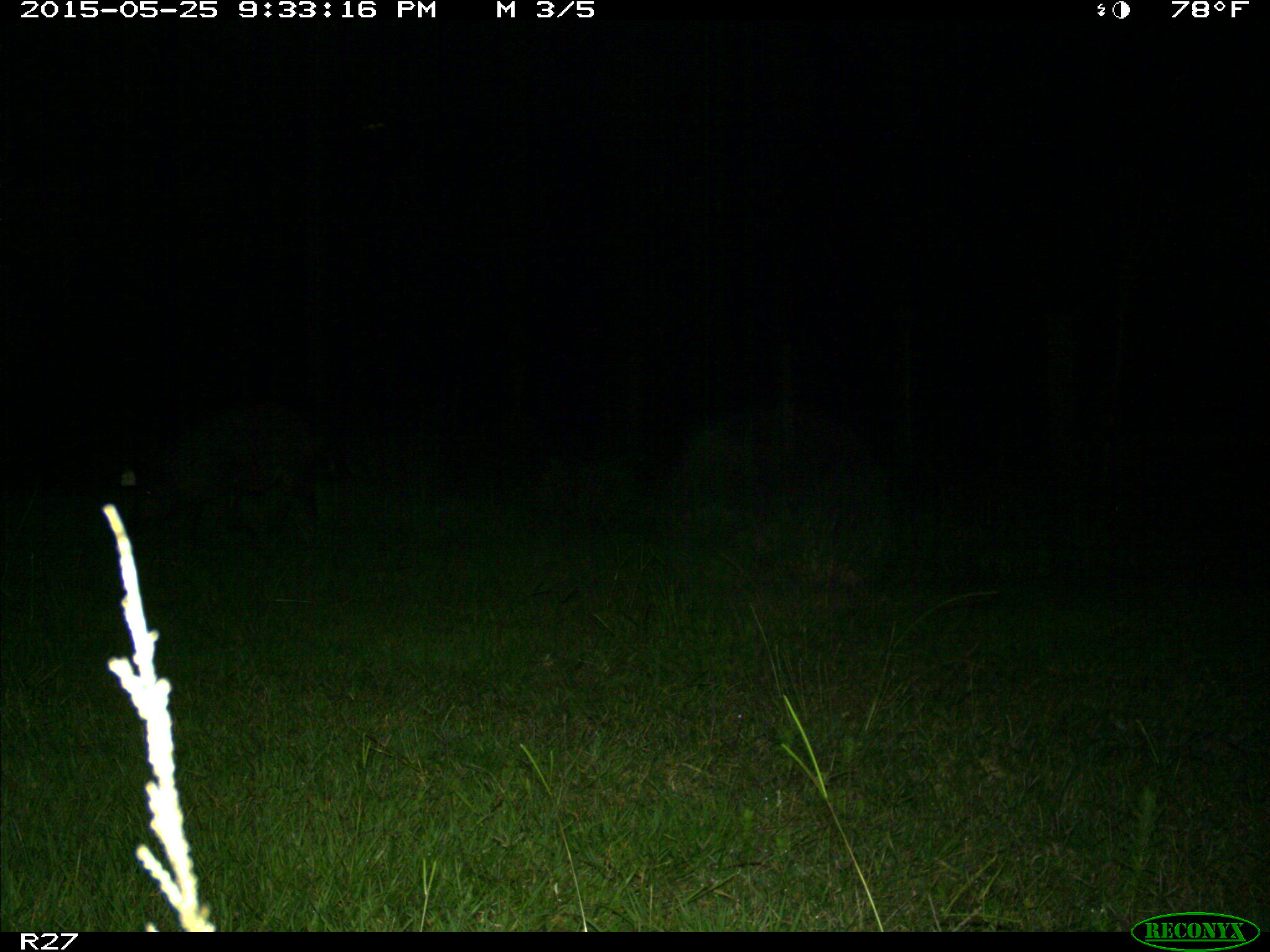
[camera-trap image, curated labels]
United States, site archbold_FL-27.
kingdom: Animalia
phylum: Chordata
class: Mammalia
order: Artiodactyla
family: Suidae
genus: Sus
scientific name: Sus scrofa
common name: wild boar